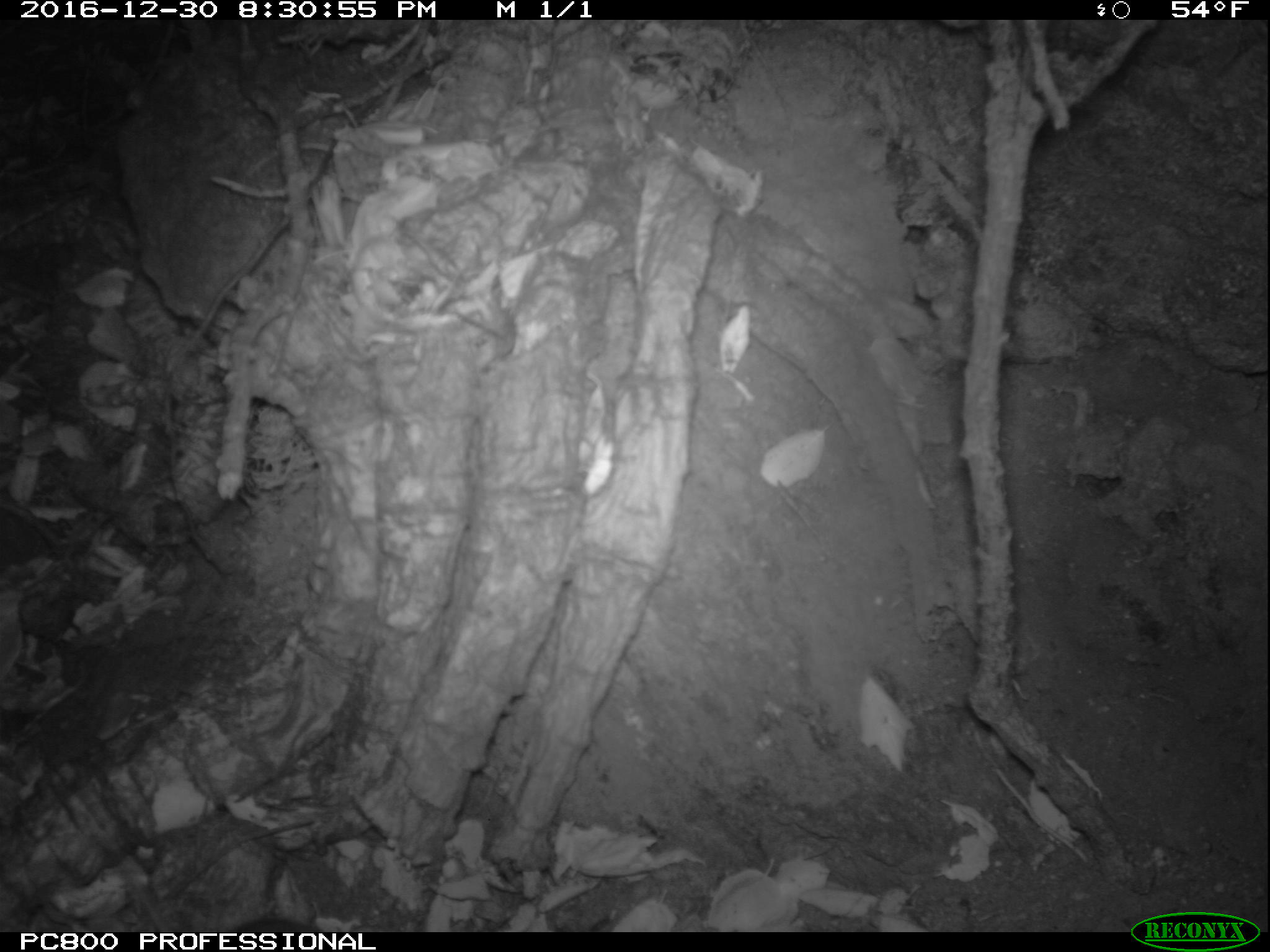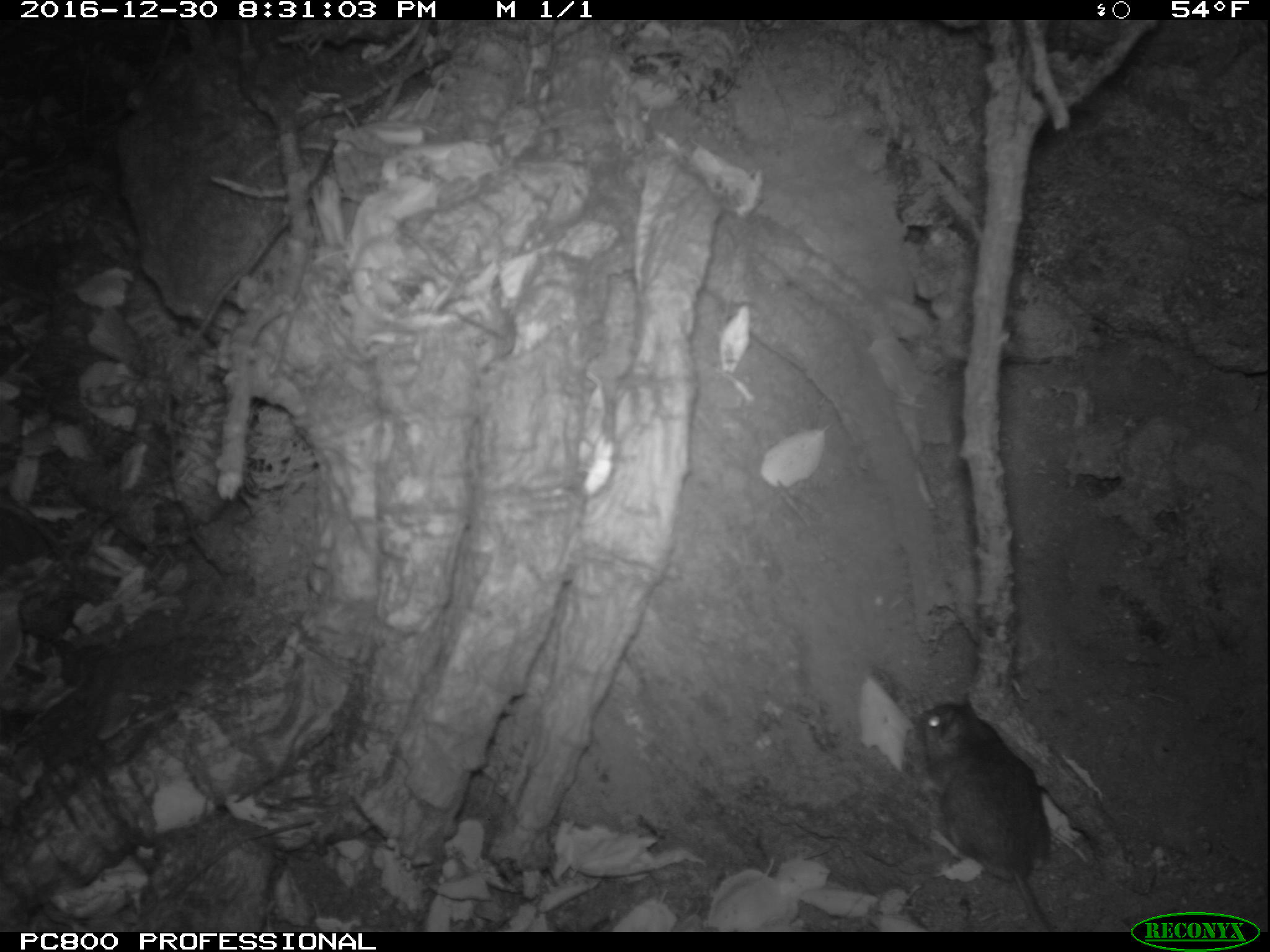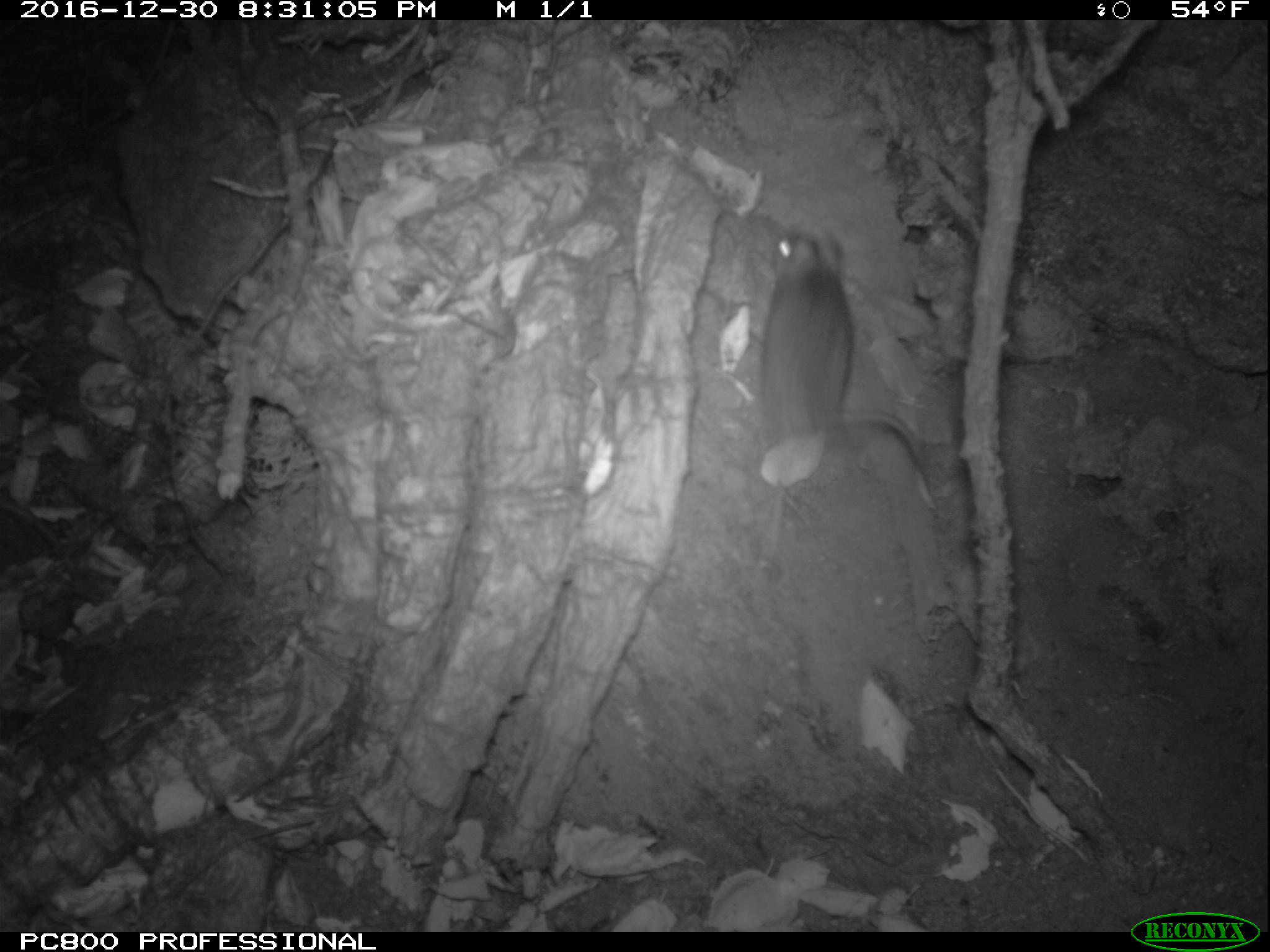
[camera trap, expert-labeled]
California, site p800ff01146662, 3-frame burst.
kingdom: Animalia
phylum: Chordata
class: Mammalia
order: Rodentia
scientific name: Rodentia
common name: rodent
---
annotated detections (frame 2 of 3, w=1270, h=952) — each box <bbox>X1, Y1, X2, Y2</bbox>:
rodent: <bbox>917, 701, 1055, 932</bbox>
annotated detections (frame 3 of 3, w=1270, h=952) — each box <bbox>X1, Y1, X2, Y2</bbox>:
rodent: <bbox>757, 228, 932, 487</bbox>